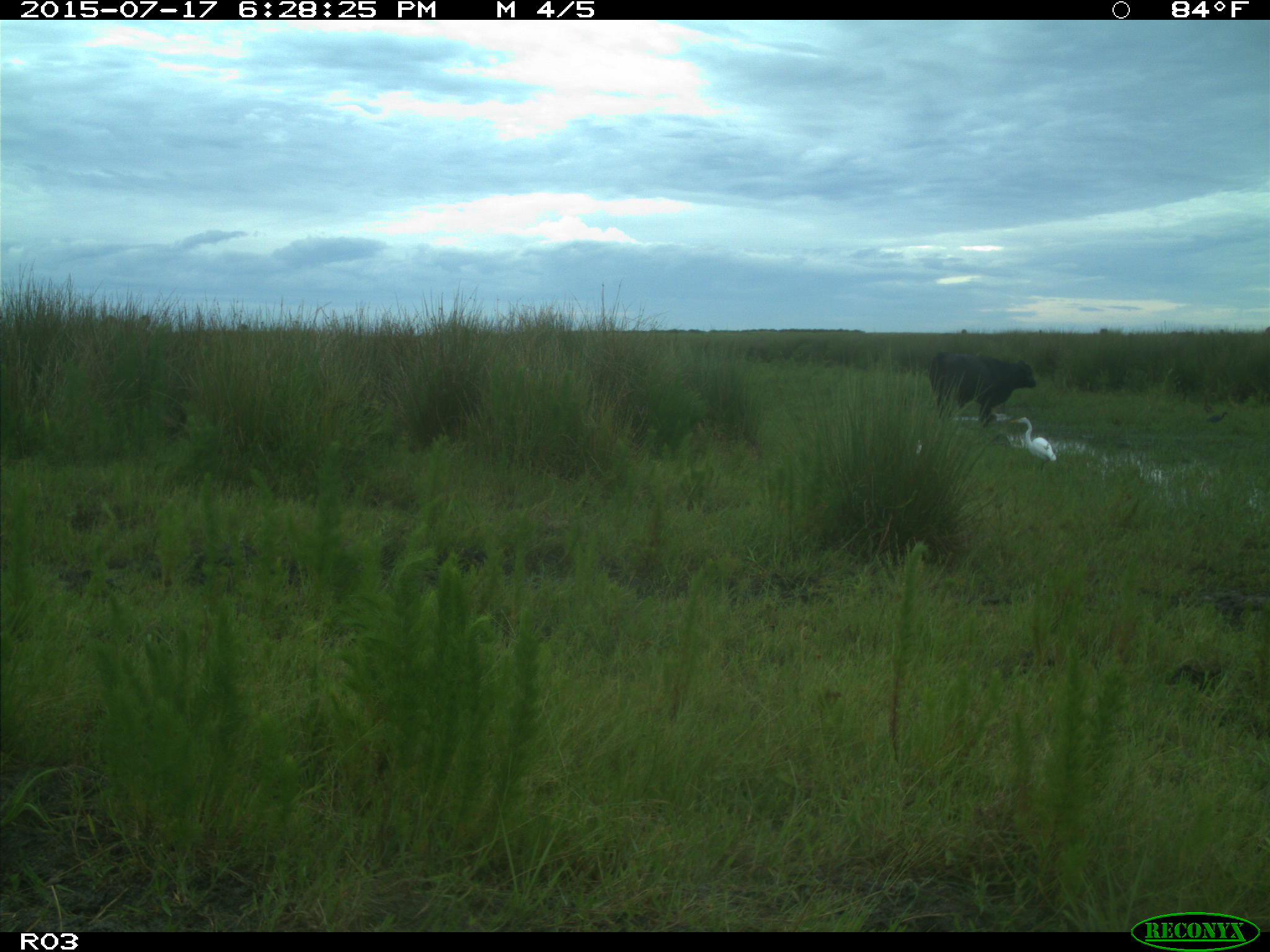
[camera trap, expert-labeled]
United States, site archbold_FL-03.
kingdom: Animalia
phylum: Chordata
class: Mammalia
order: Artiodactyla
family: Bovidae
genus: Bos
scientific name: Bos taurus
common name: domestic cow